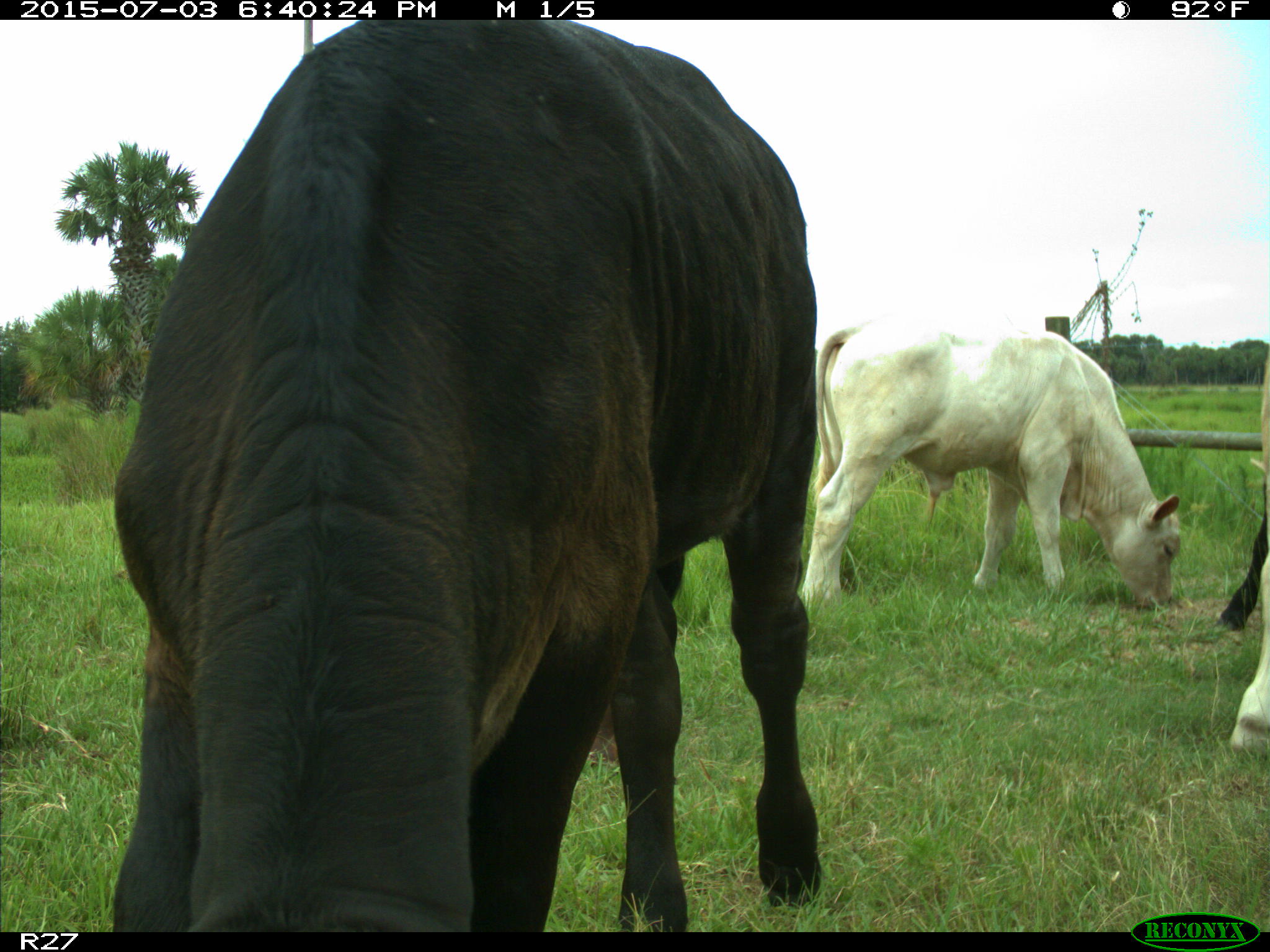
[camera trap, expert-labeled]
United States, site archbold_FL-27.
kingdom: Animalia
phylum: Chordata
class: Mammalia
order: Artiodactyla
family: Bovidae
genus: Bos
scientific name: Bos taurus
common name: domestic cow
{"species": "Bos taurus (domestic cow)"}